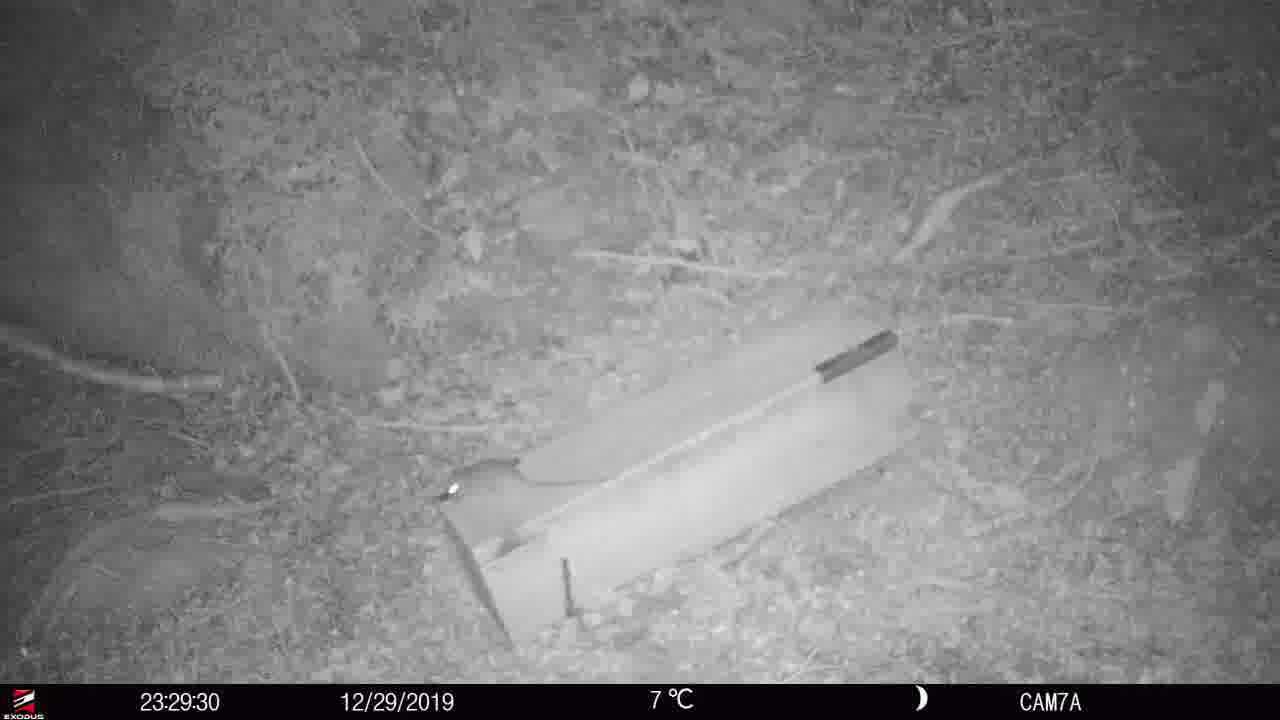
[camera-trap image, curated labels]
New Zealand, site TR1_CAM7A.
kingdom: Animalia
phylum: Chordata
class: Mammalia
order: Rodentia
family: Muridae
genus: Rattus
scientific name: Rattus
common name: rat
Rat (Rattus).